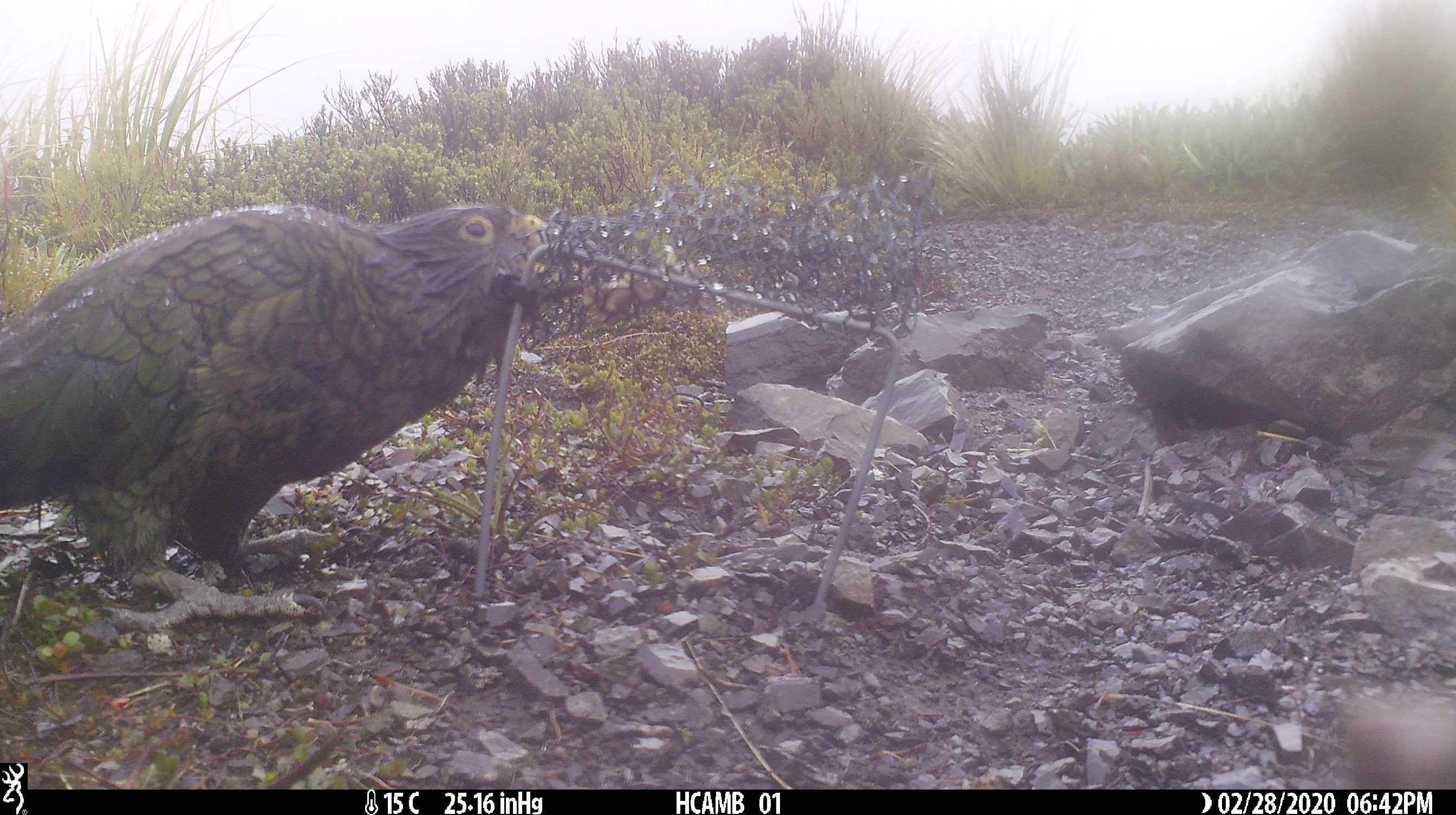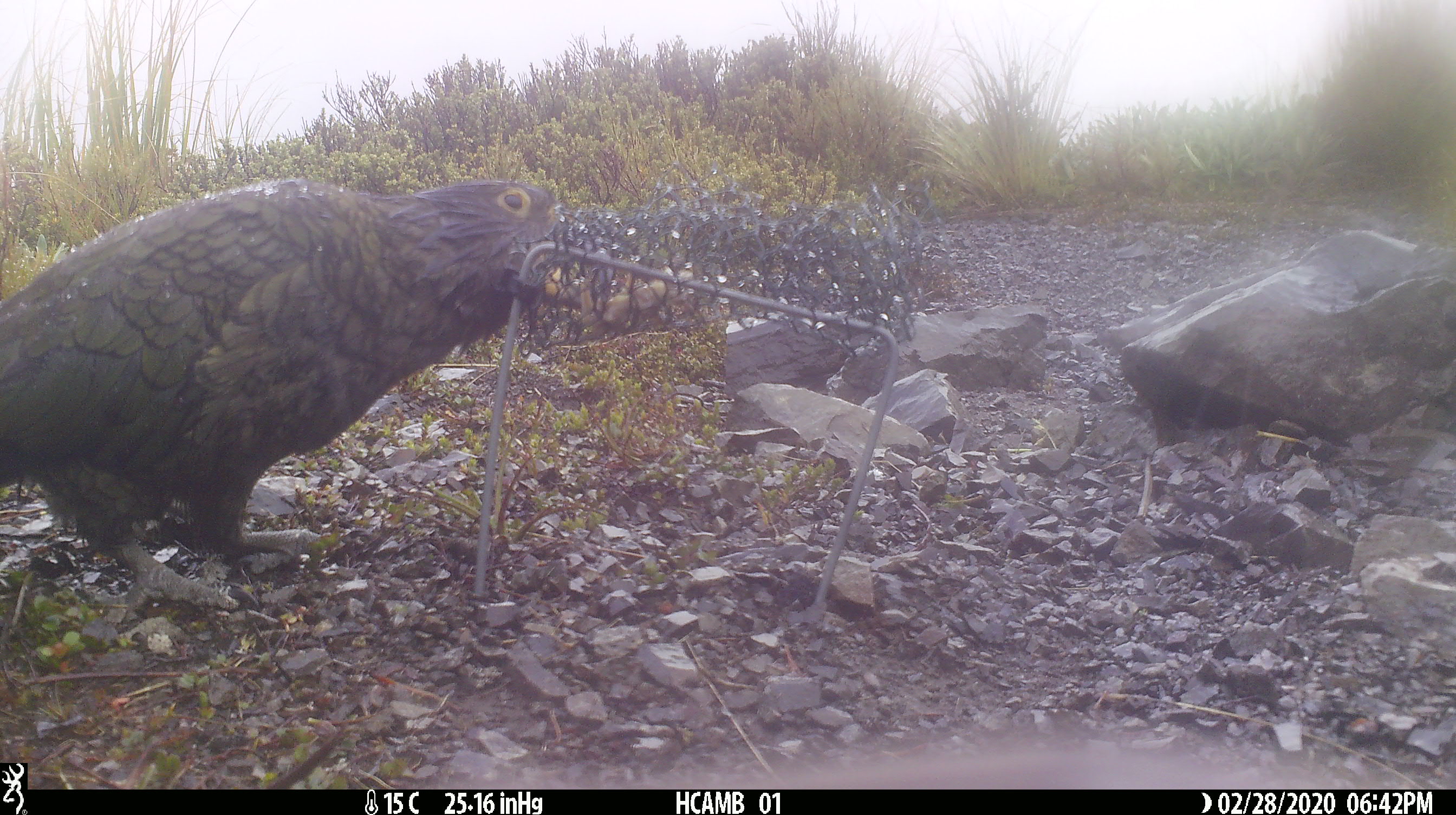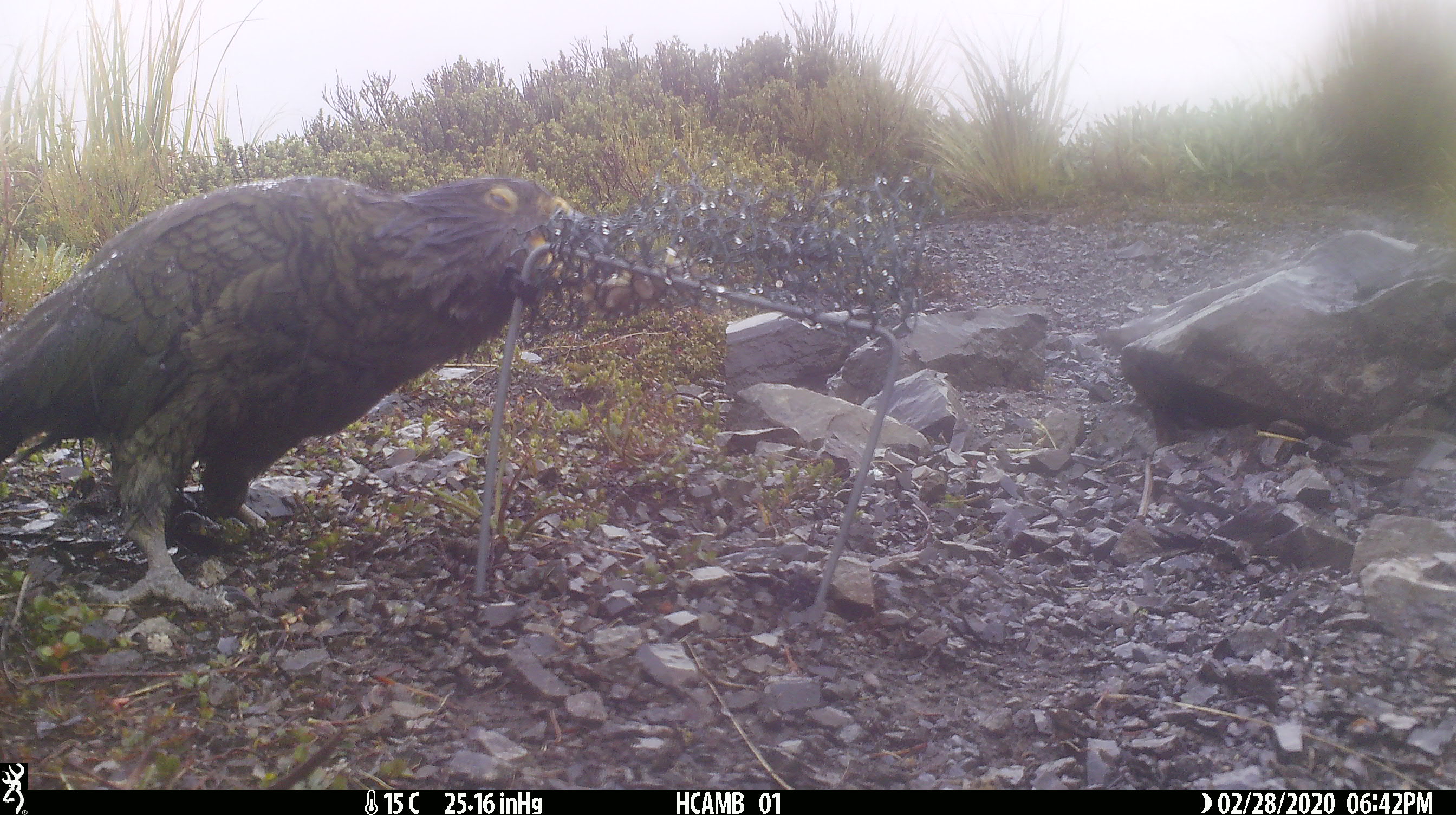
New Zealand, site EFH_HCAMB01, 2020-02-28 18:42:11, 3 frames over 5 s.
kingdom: Animalia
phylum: Chordata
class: Aves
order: Psittaciformes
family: Strigopidae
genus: Nestor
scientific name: Nestor notabilis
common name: kea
Kea (Nestor notabilis).